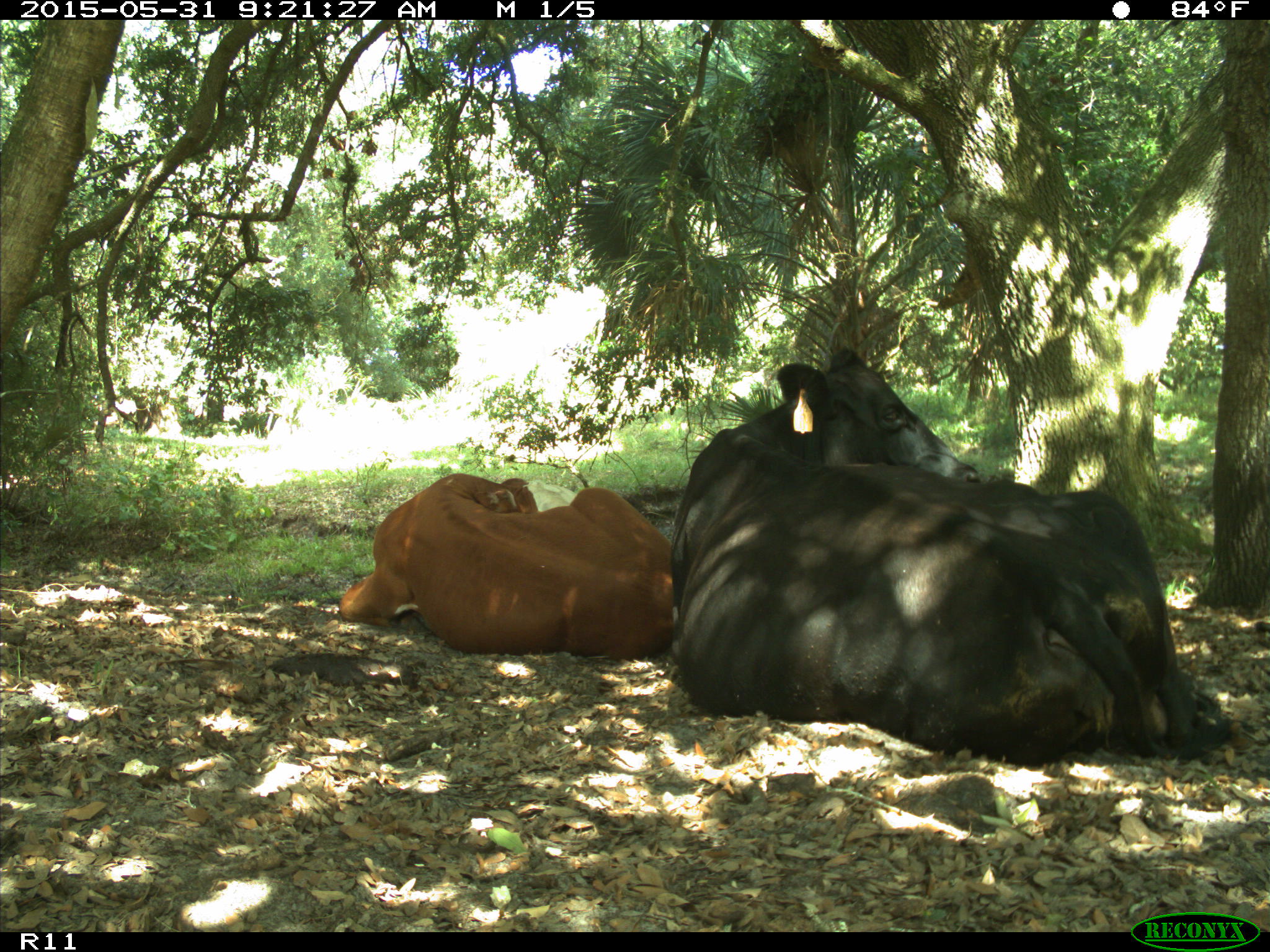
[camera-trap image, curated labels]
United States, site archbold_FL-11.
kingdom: Animalia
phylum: Chordata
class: Mammalia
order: Artiodactyla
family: Bovidae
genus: Bos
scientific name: Bos taurus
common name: domestic cow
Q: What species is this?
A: Bos taurus (domestic cow).